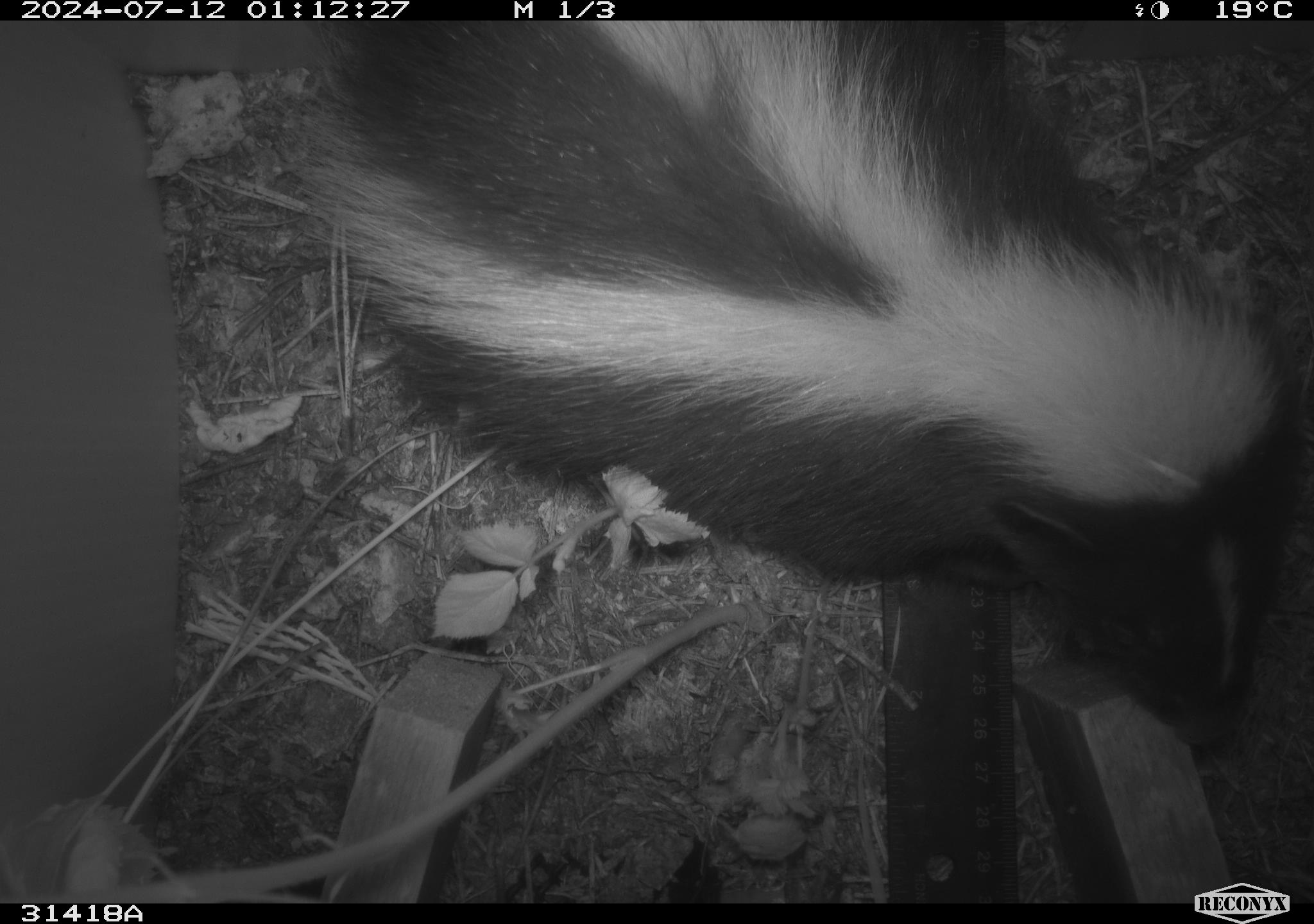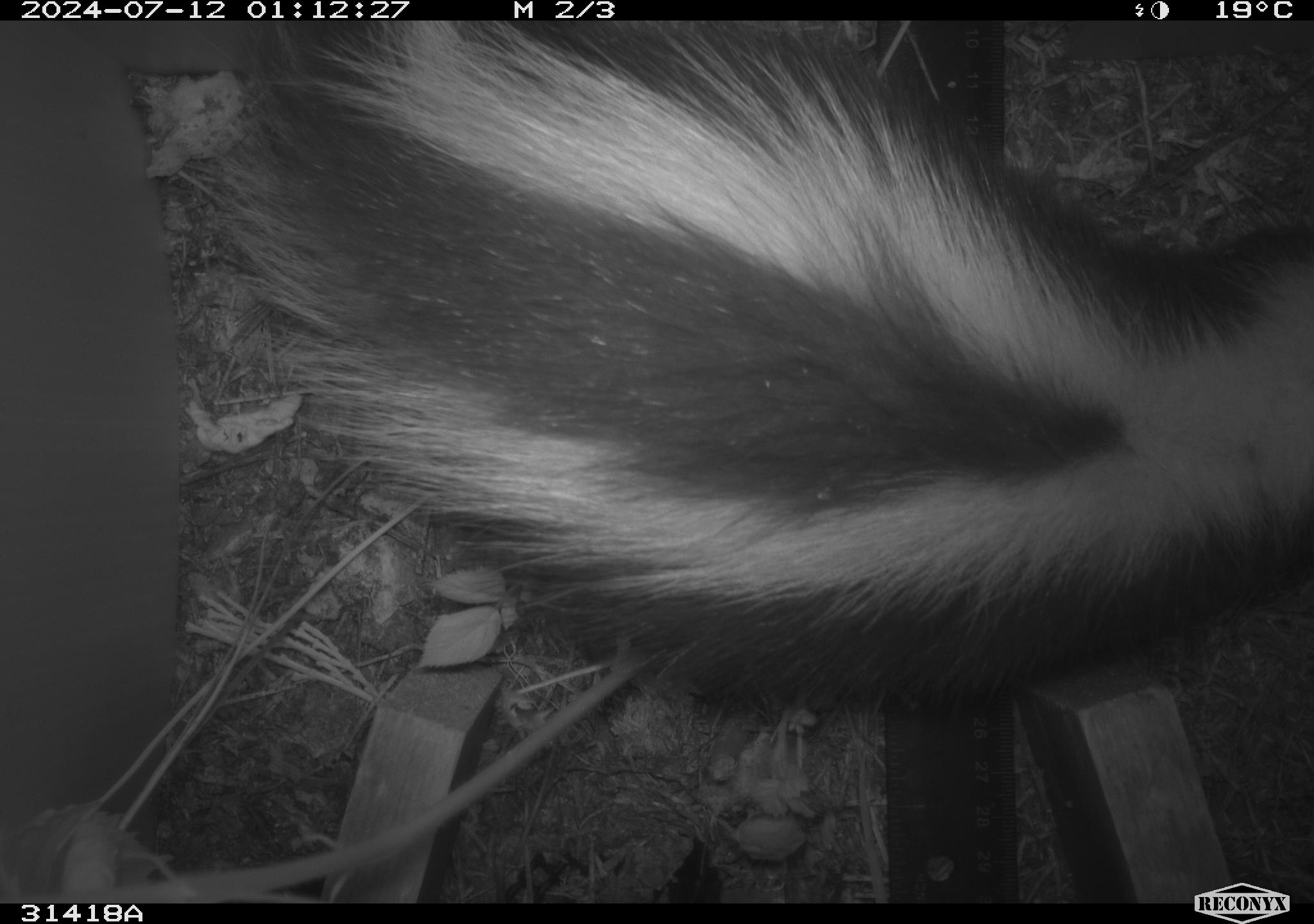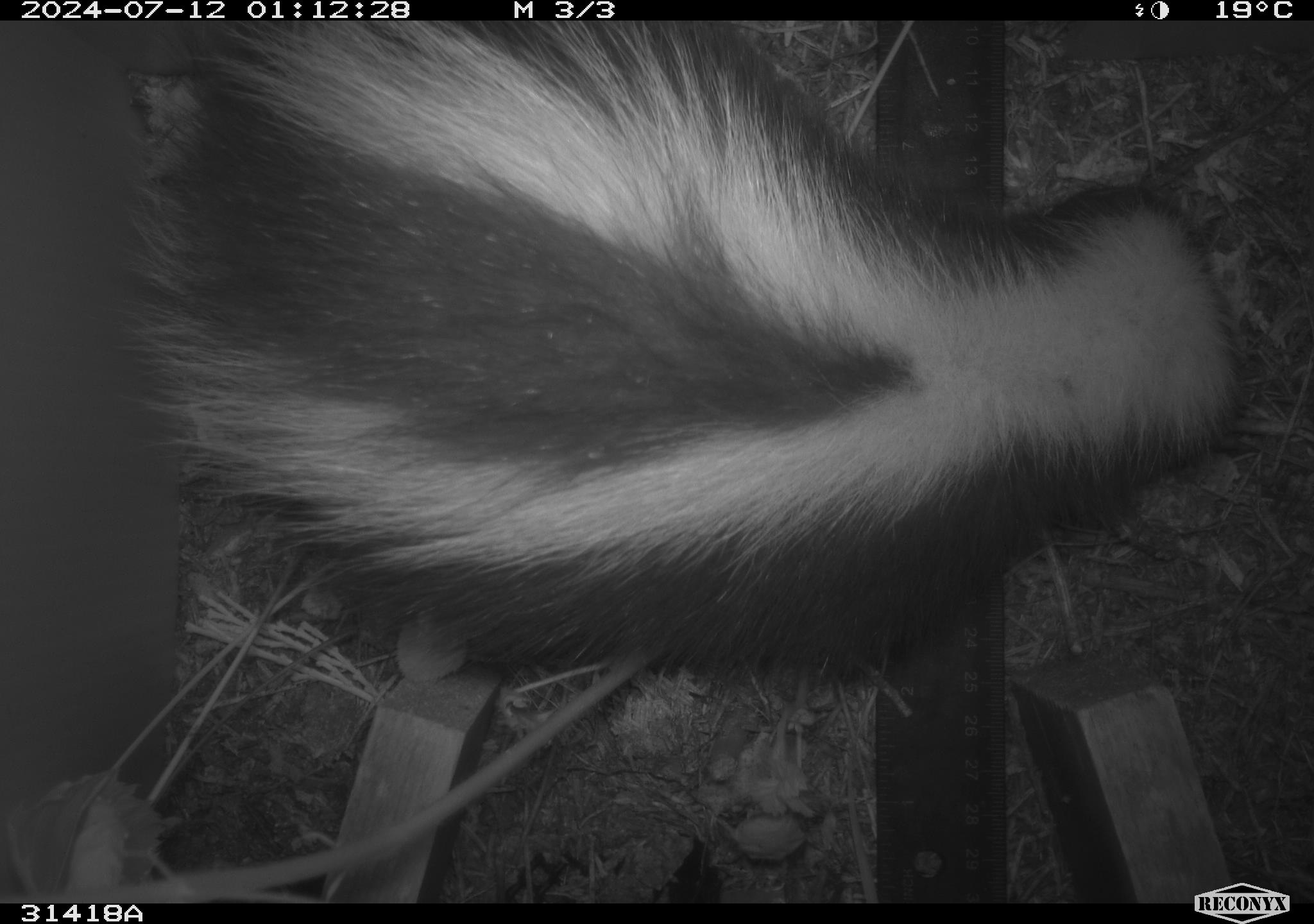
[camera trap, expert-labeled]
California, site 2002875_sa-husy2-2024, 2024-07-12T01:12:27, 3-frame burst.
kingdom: Animalia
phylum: Chordata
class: Mammalia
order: Carnivora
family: Mephitidae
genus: Mephitis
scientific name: Mephitis mephitis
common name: striped skunk